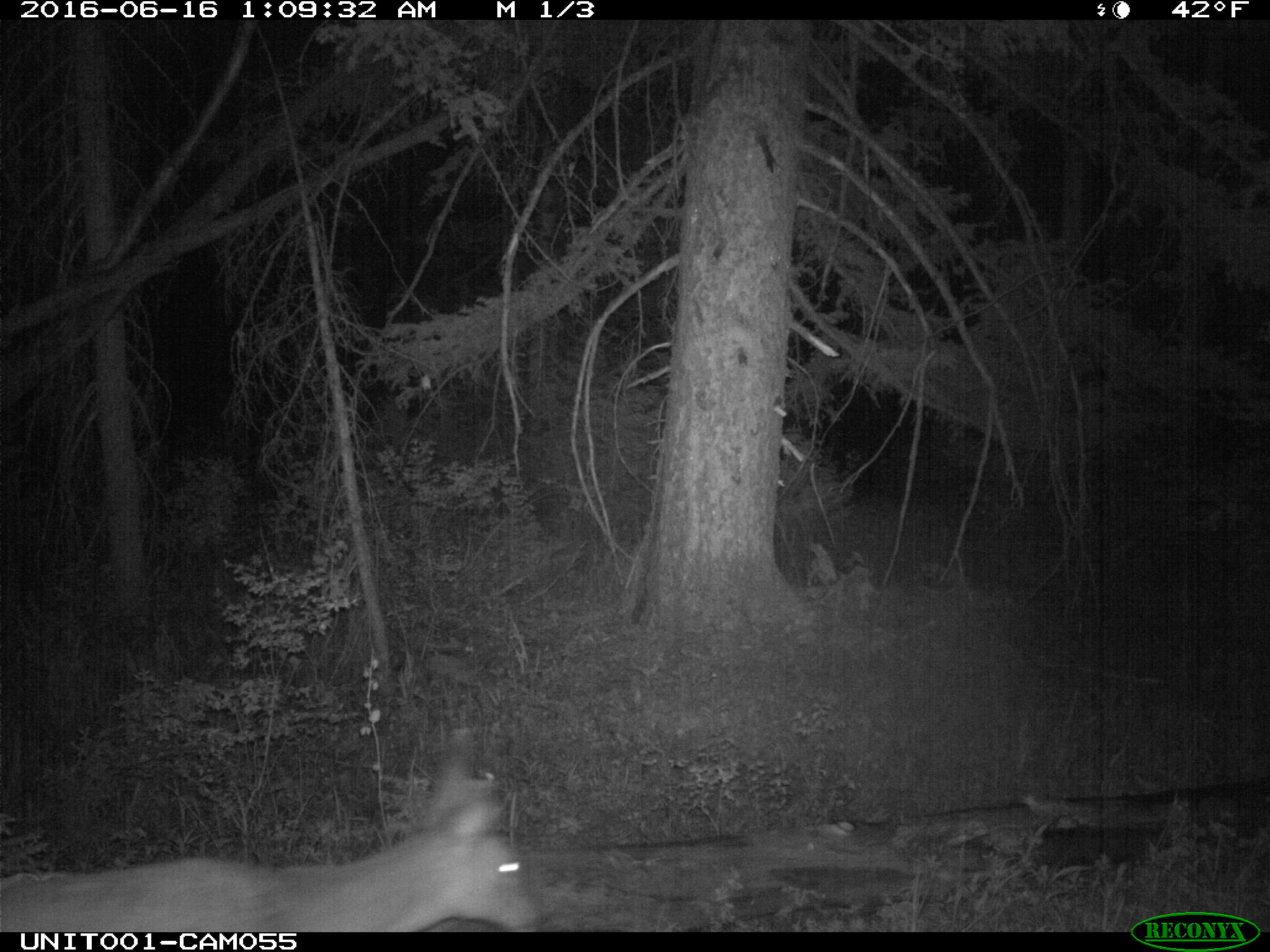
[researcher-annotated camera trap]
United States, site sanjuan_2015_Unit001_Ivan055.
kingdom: Animalia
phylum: Chordata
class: Mammalia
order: Artiodactyla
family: Cervidae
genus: Odocoileus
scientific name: Odocoileus hemionus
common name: mule deer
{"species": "Odocoileus hemionus (mule deer)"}